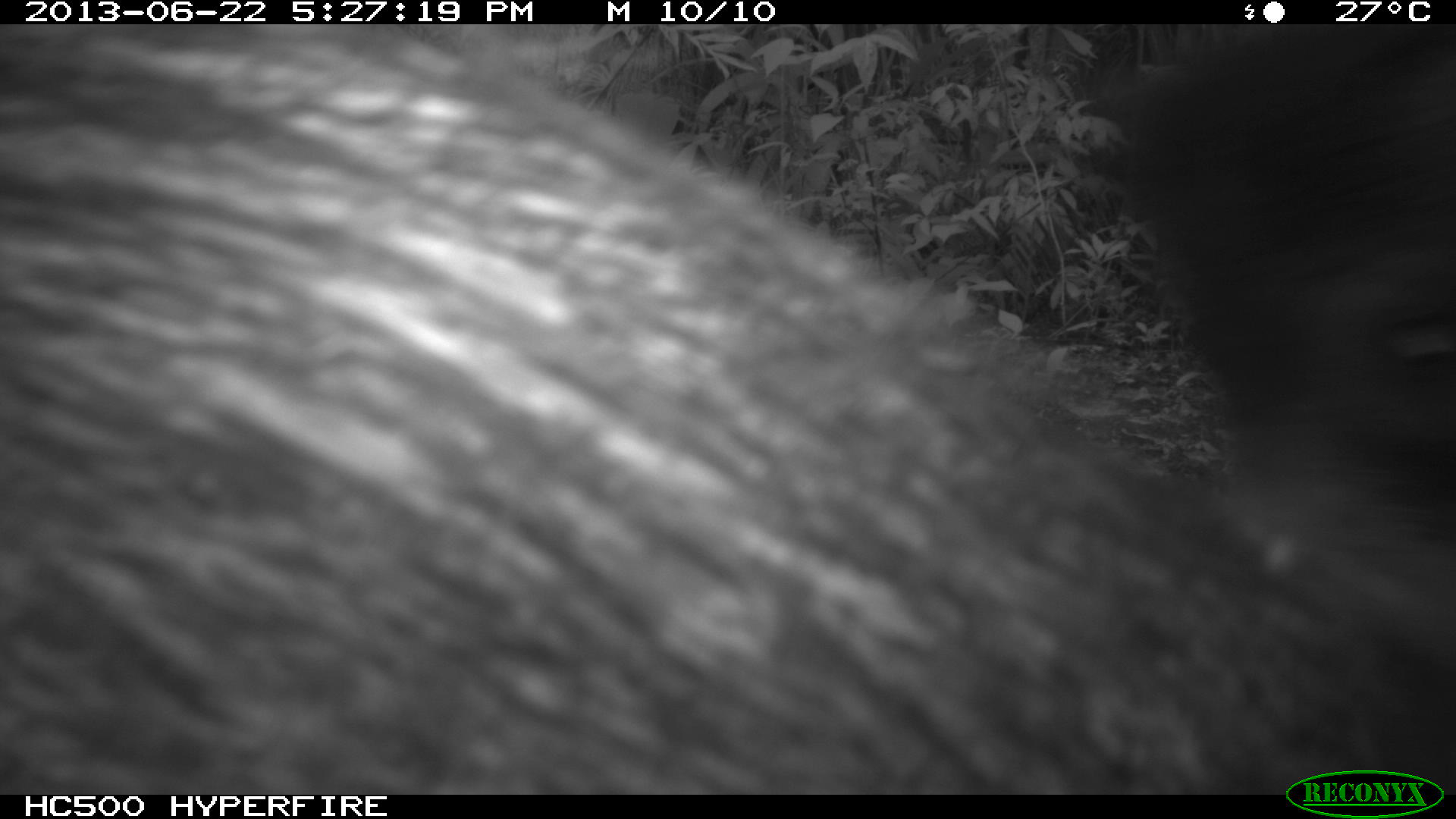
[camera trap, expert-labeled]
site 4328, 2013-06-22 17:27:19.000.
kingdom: Animalia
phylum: Chordata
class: Mammalia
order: Artiodactyla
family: Tayassuidae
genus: Tayassu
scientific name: Tayassu pecari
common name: white-lipped peccary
Tayassu pecari (white-lipped peccary), count 13.